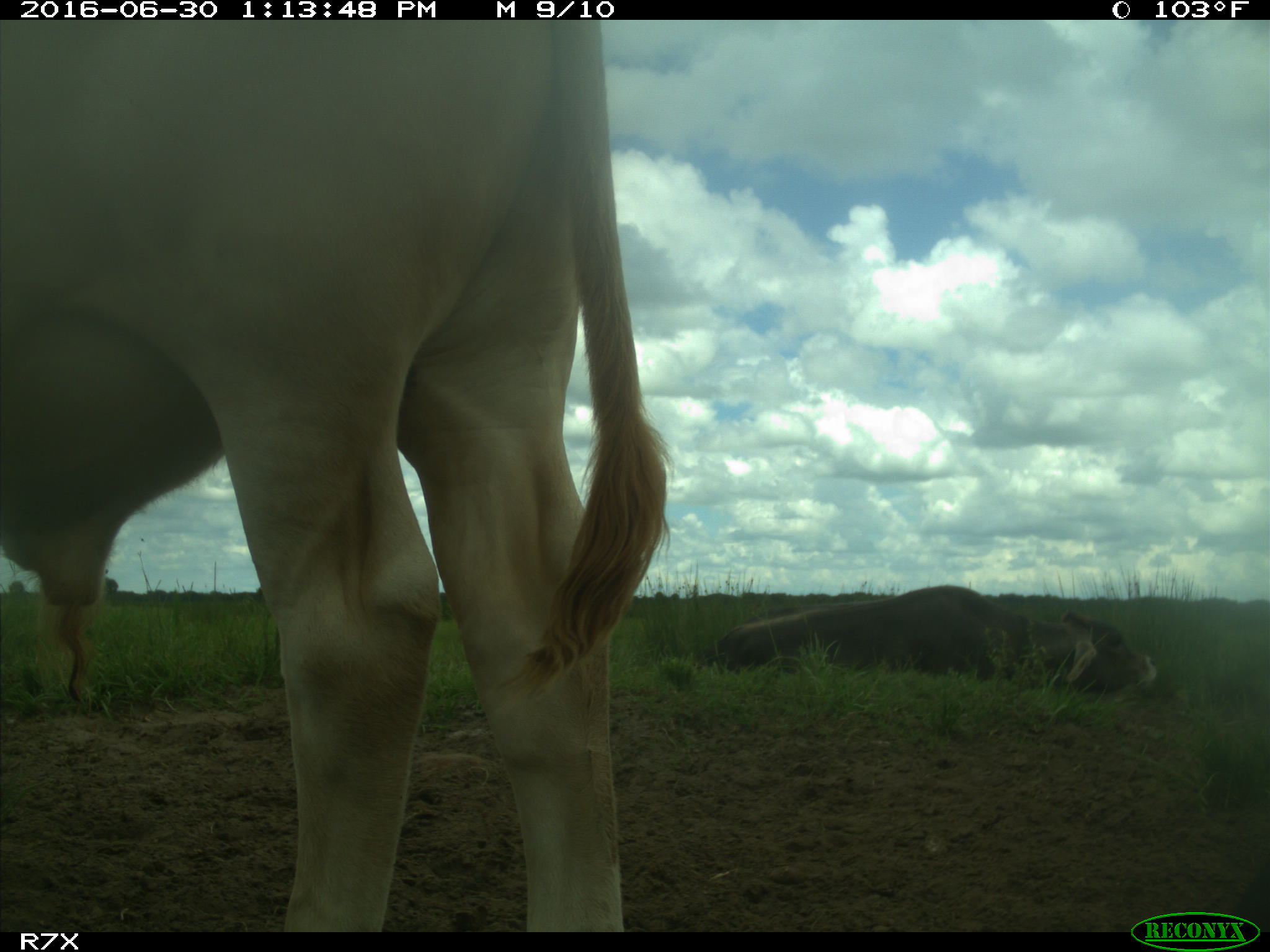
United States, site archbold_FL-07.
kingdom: Animalia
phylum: Chordata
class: Mammalia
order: Artiodactyla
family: Bovidae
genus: Bos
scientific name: Bos taurus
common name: domestic cow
Bos taurus (domestic cow).